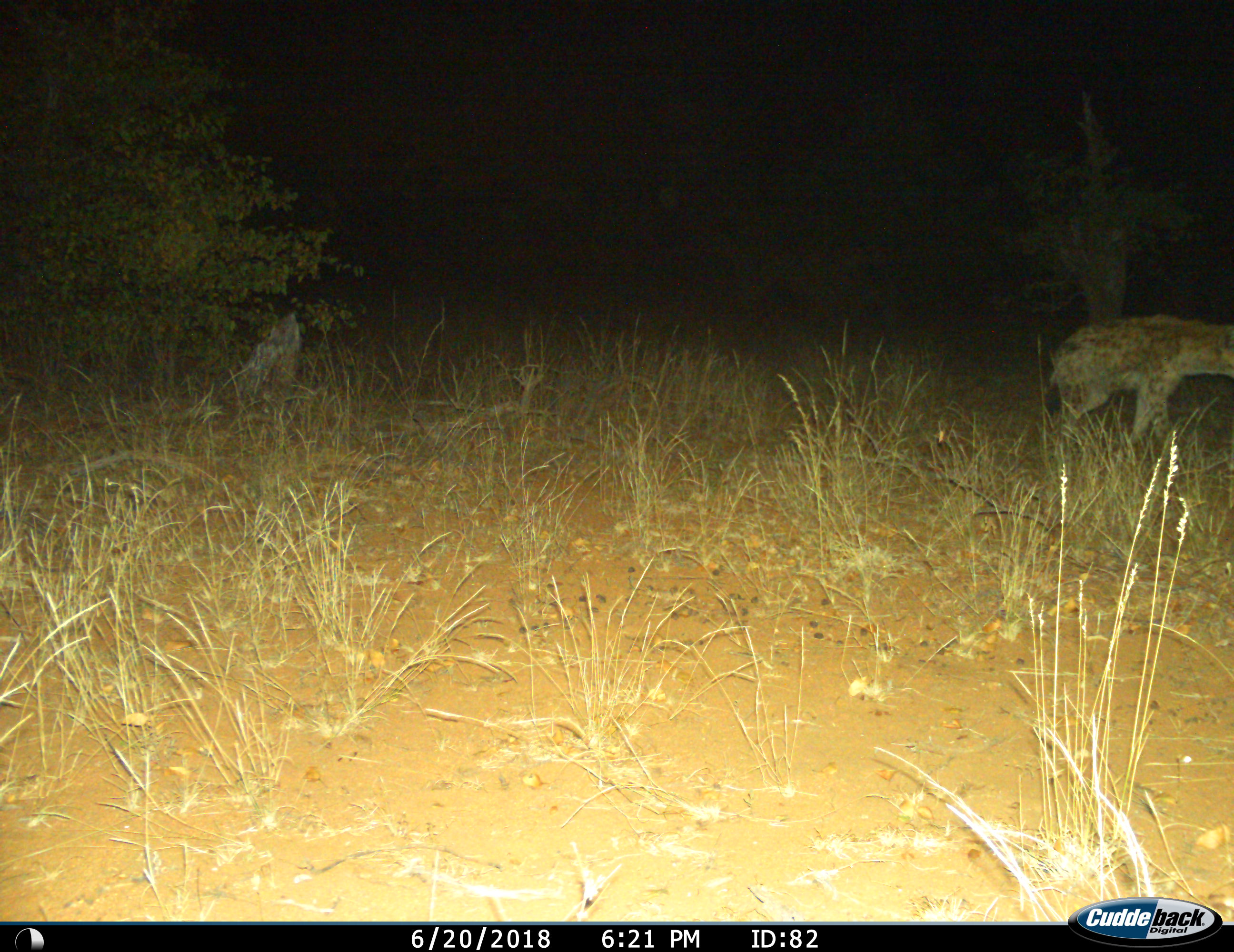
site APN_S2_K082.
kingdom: Animalia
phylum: Chordata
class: Mammalia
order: Carnivora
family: Hyaenidae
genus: Crocuta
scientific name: Crocuta crocuta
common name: spotted hyena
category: hyenaspotted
Hyenaspotted (spotted hyena) (Crocuta crocuta), count 1. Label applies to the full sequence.